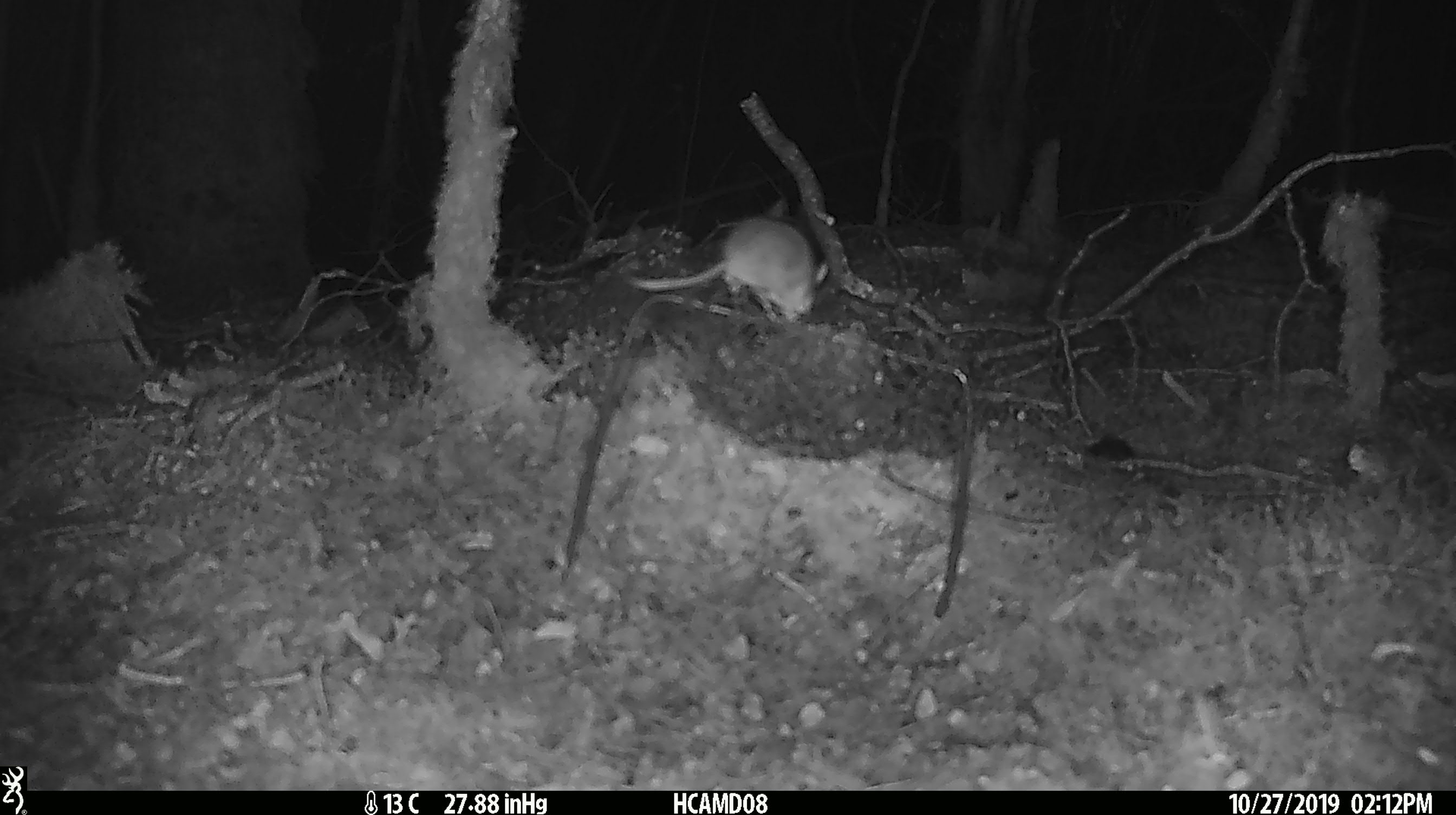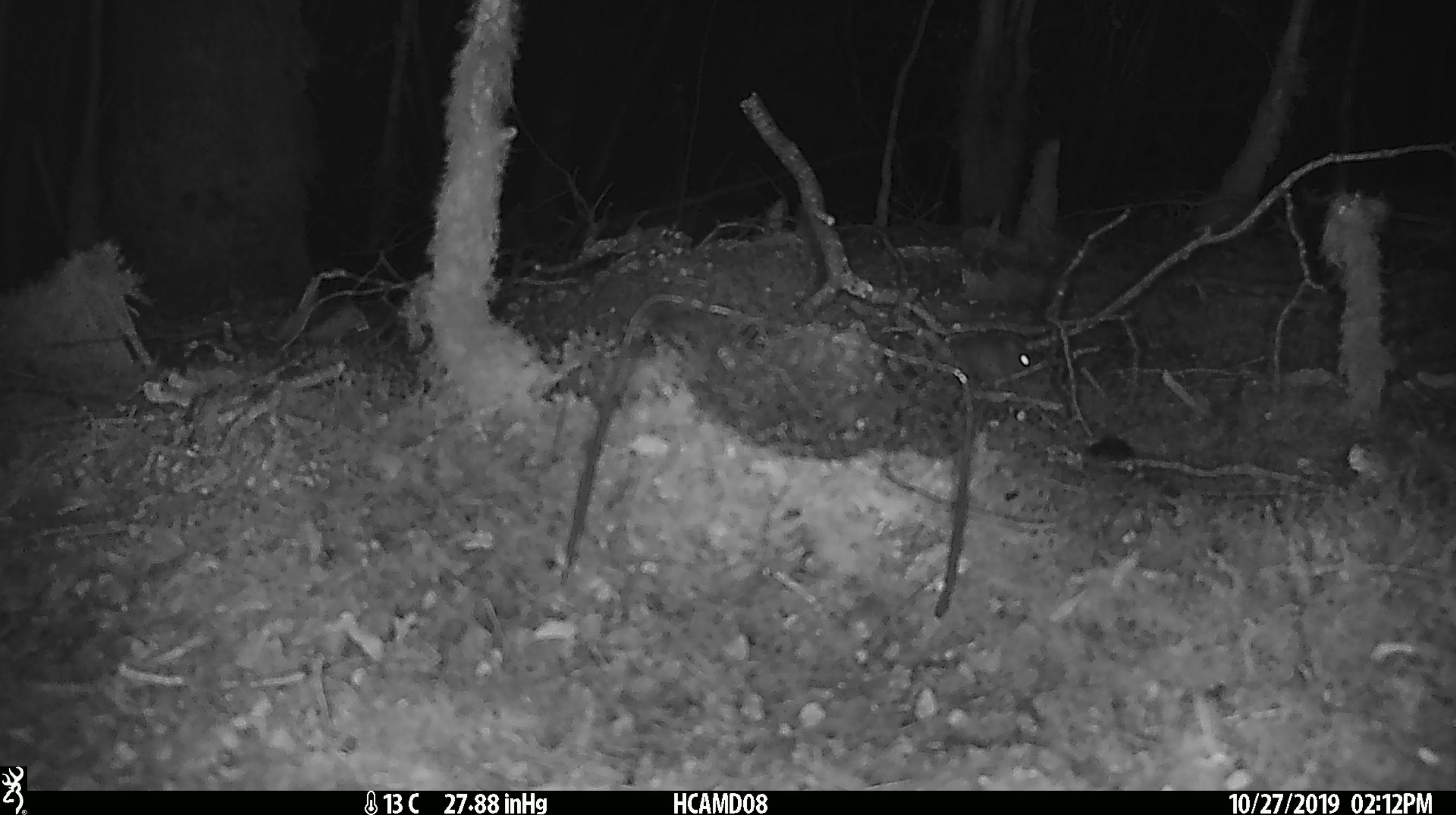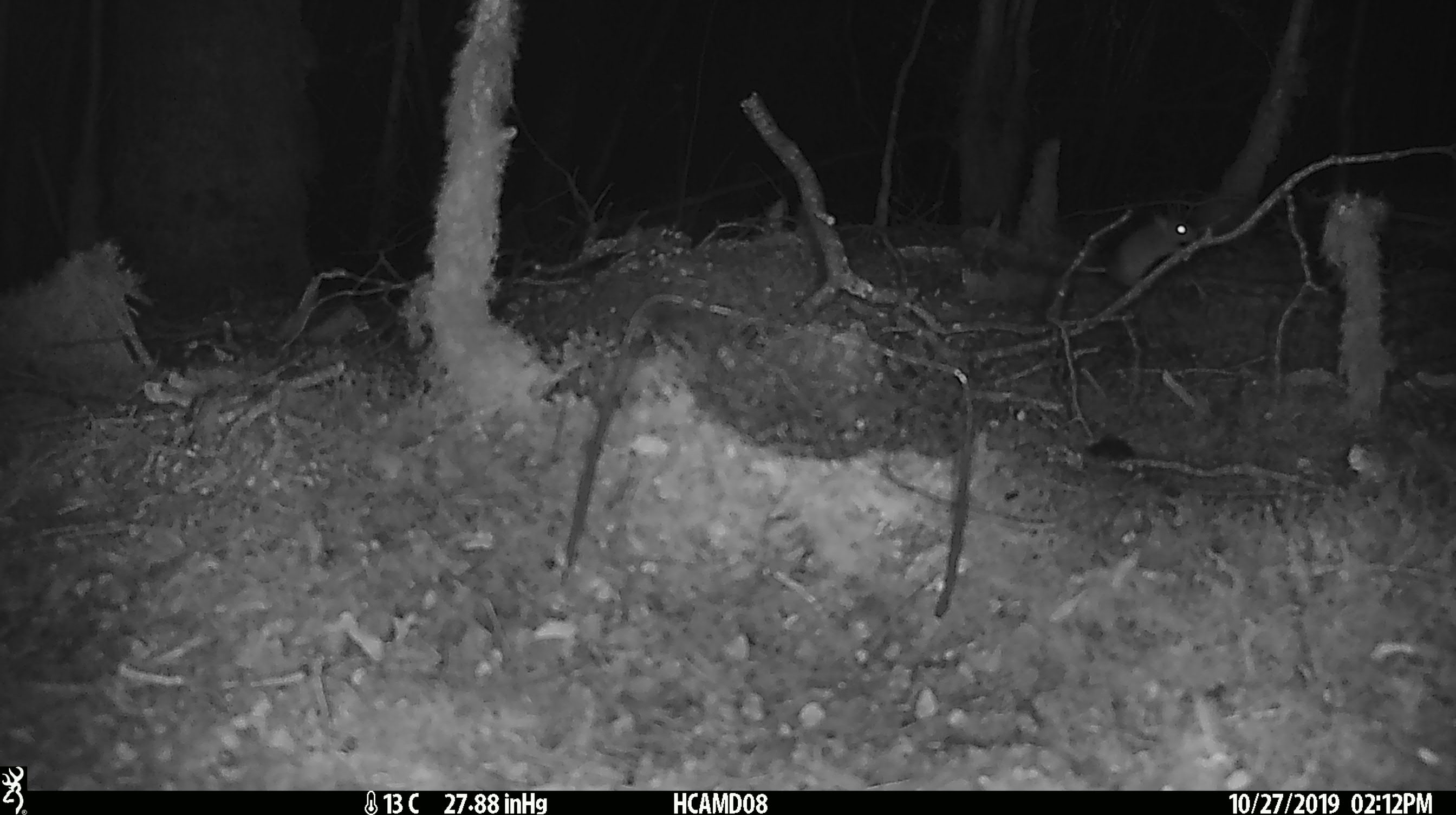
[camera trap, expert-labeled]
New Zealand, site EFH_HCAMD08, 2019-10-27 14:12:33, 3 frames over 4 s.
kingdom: Animalia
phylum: Chordata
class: Mammalia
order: Rodentia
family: Muridae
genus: Mus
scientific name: Mus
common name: mouse